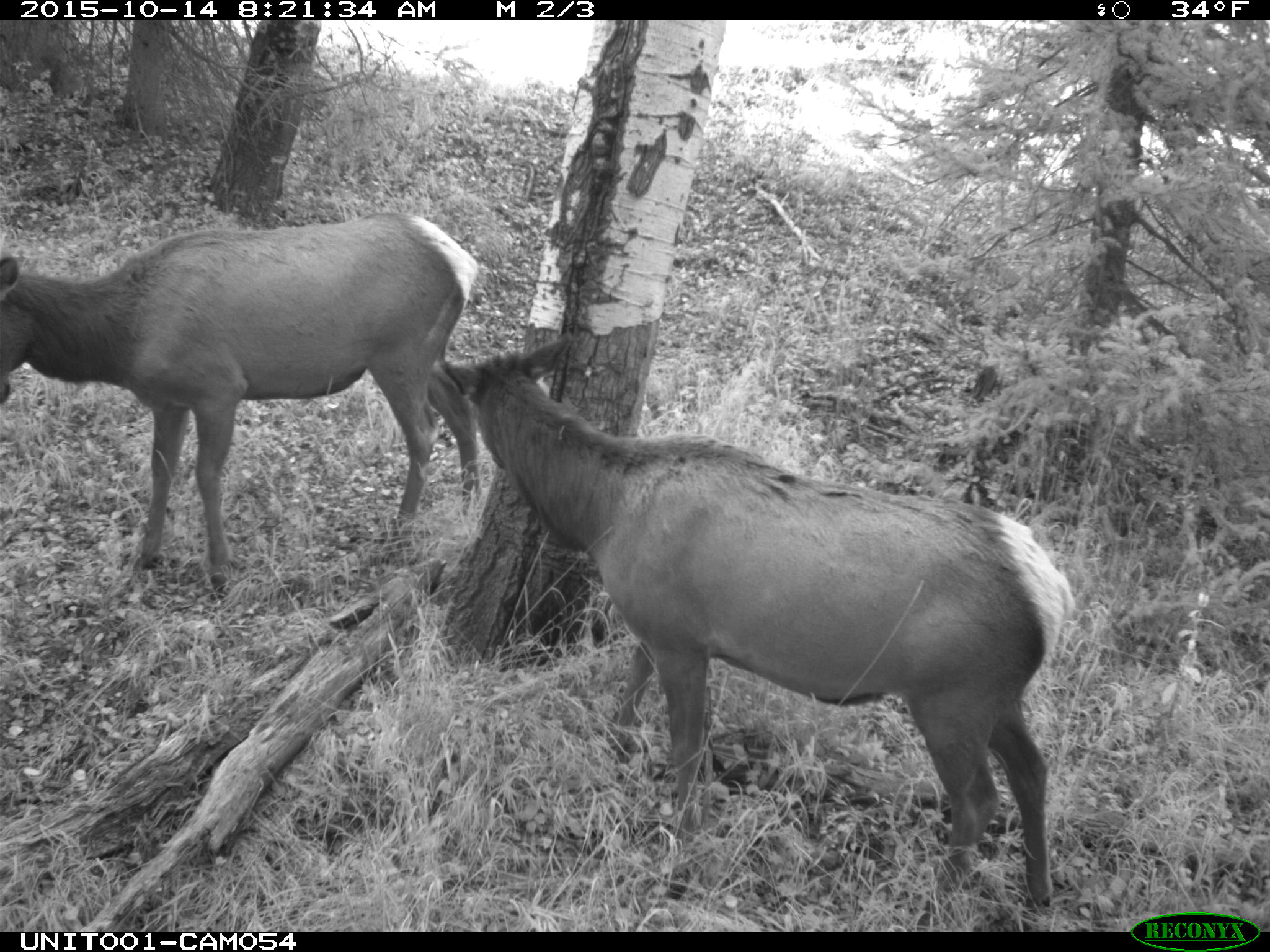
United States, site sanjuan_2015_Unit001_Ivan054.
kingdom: Animalia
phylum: Chordata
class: Mammalia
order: Artiodactyla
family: Cervidae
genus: Cervus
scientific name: Cervus elaphus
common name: red deer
Cervus elaphus (red deer).